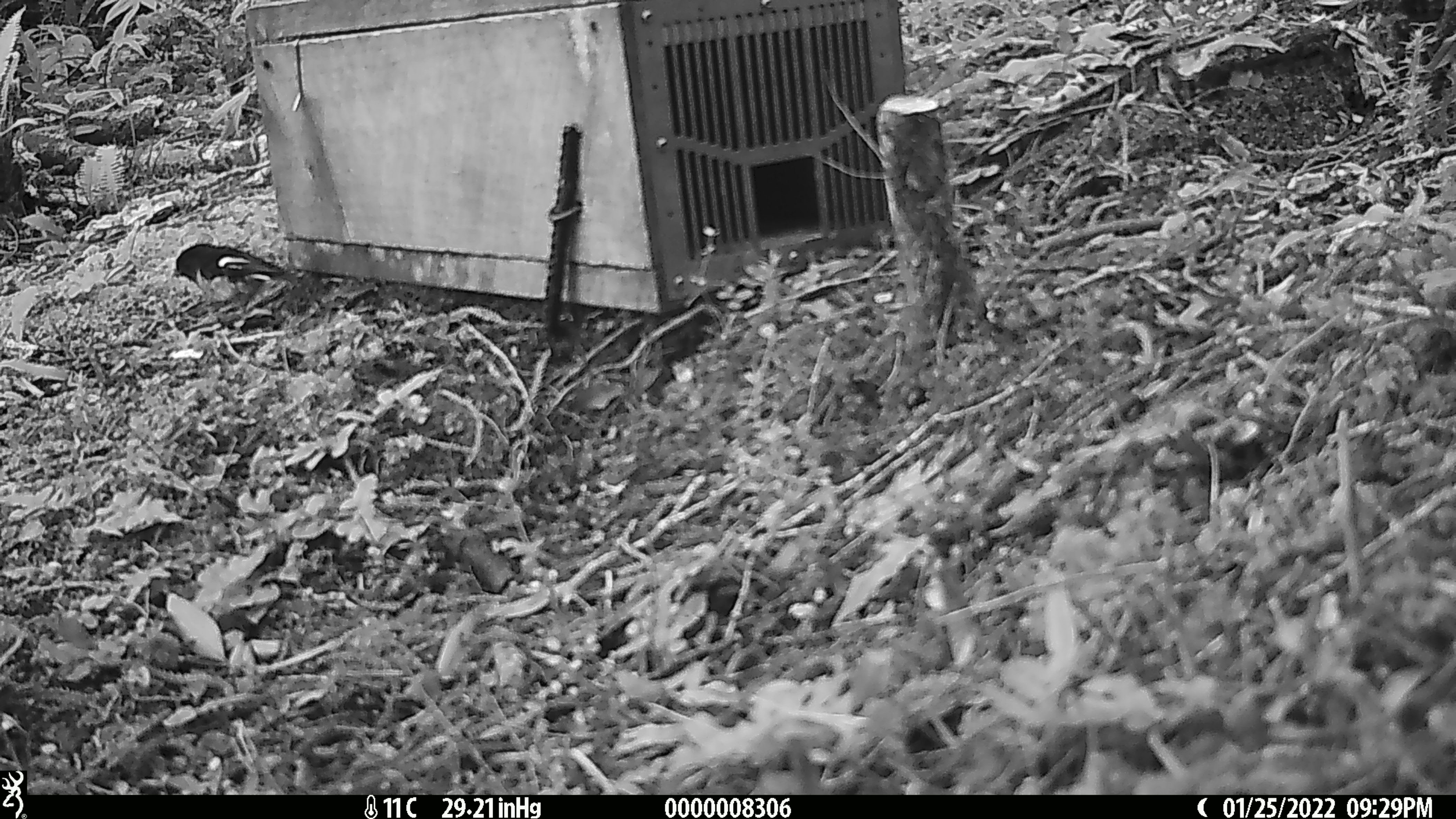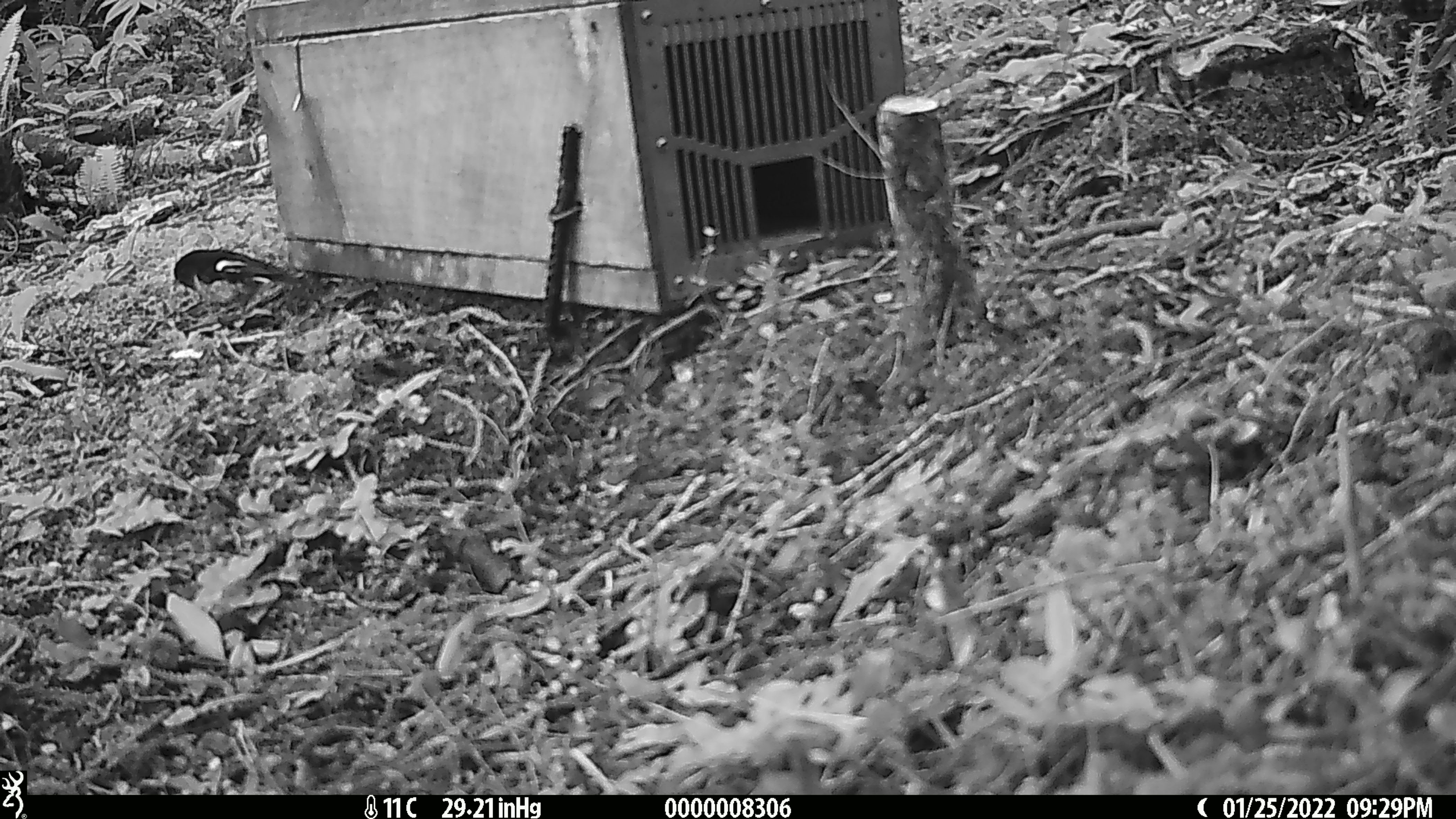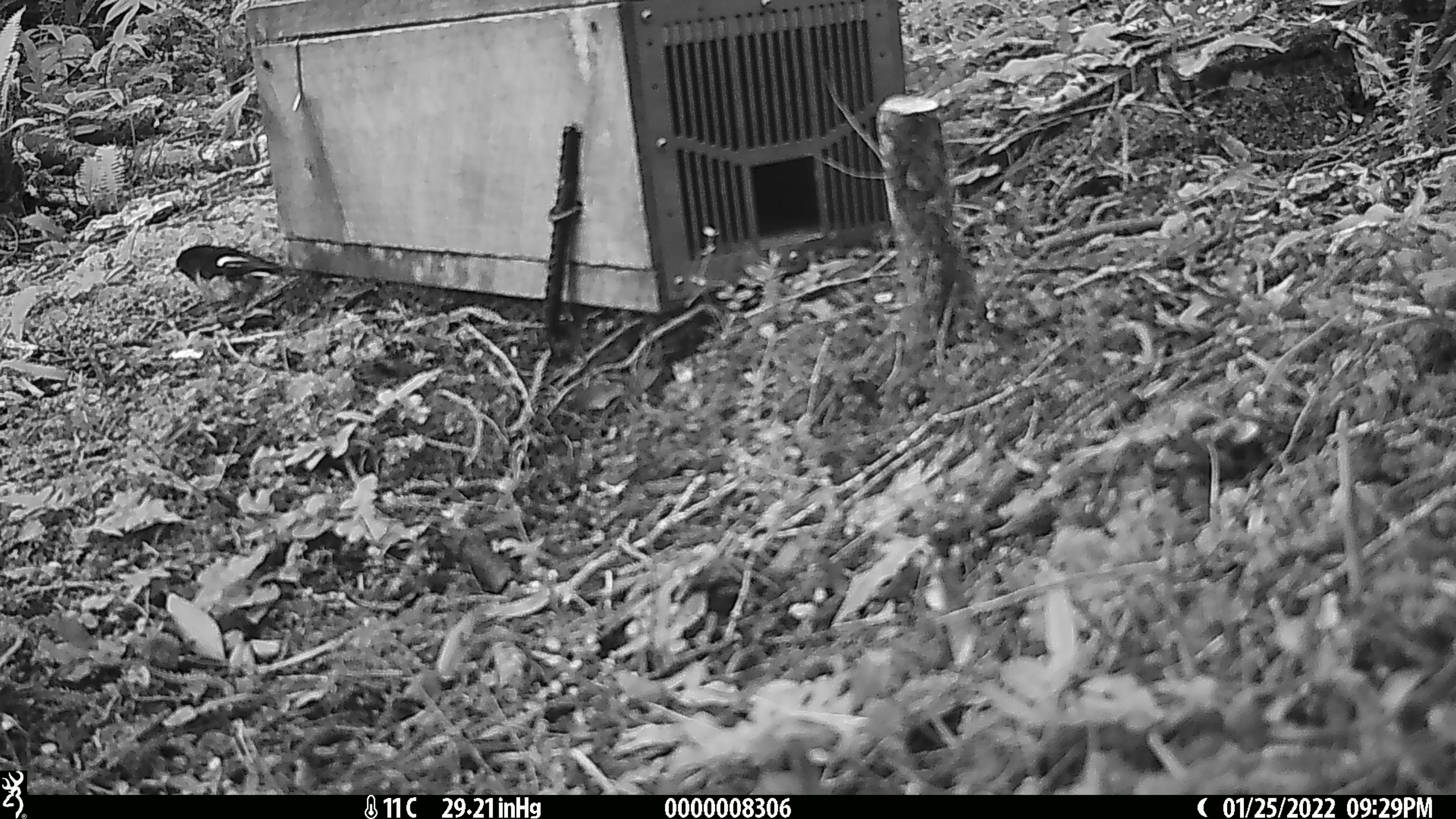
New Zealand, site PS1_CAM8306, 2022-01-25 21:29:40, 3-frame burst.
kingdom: Animalia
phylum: Chordata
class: Aves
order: Passeriformes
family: Petroicidae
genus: Petroica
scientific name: Petroica macrocephala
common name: tomtit